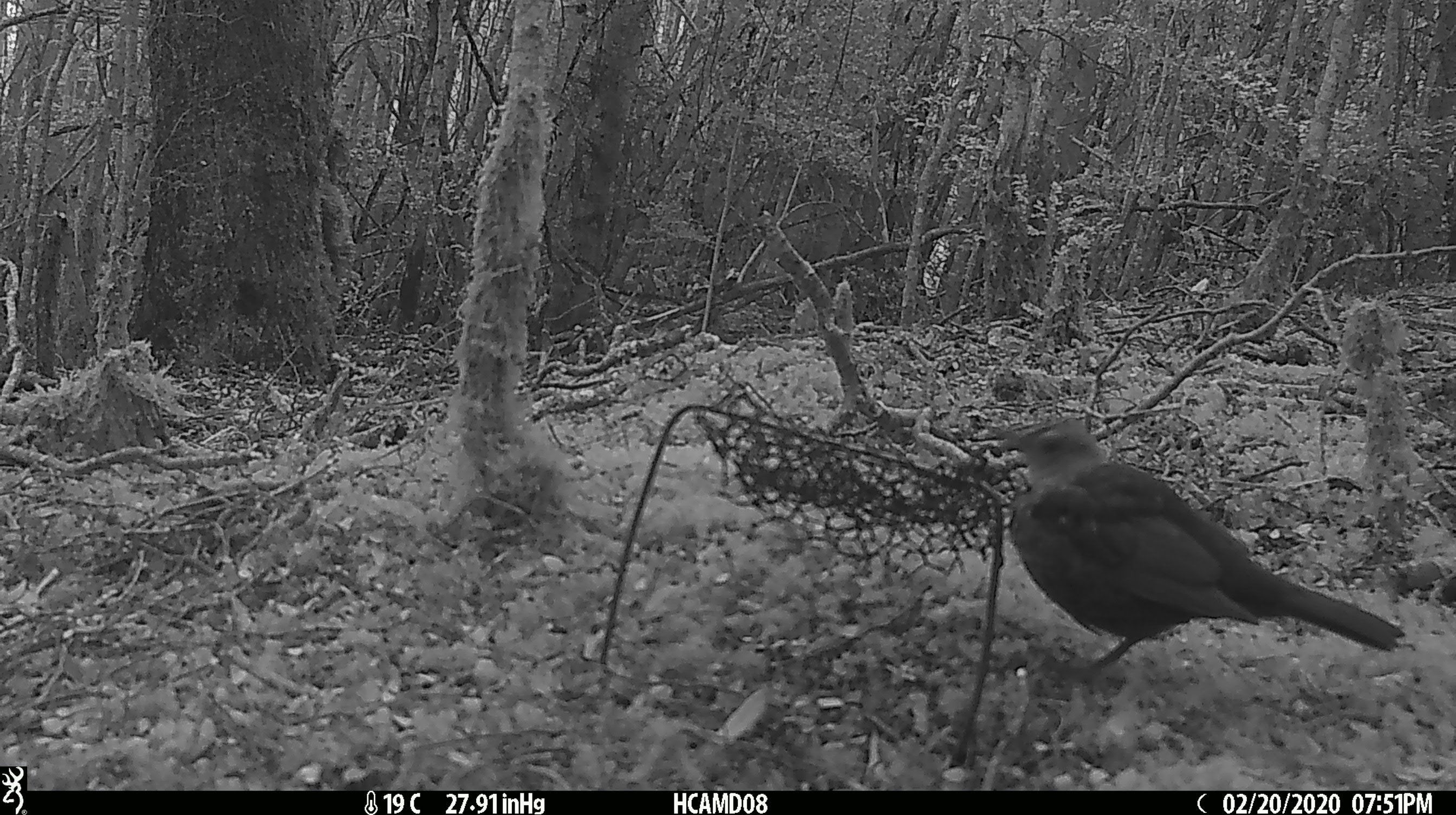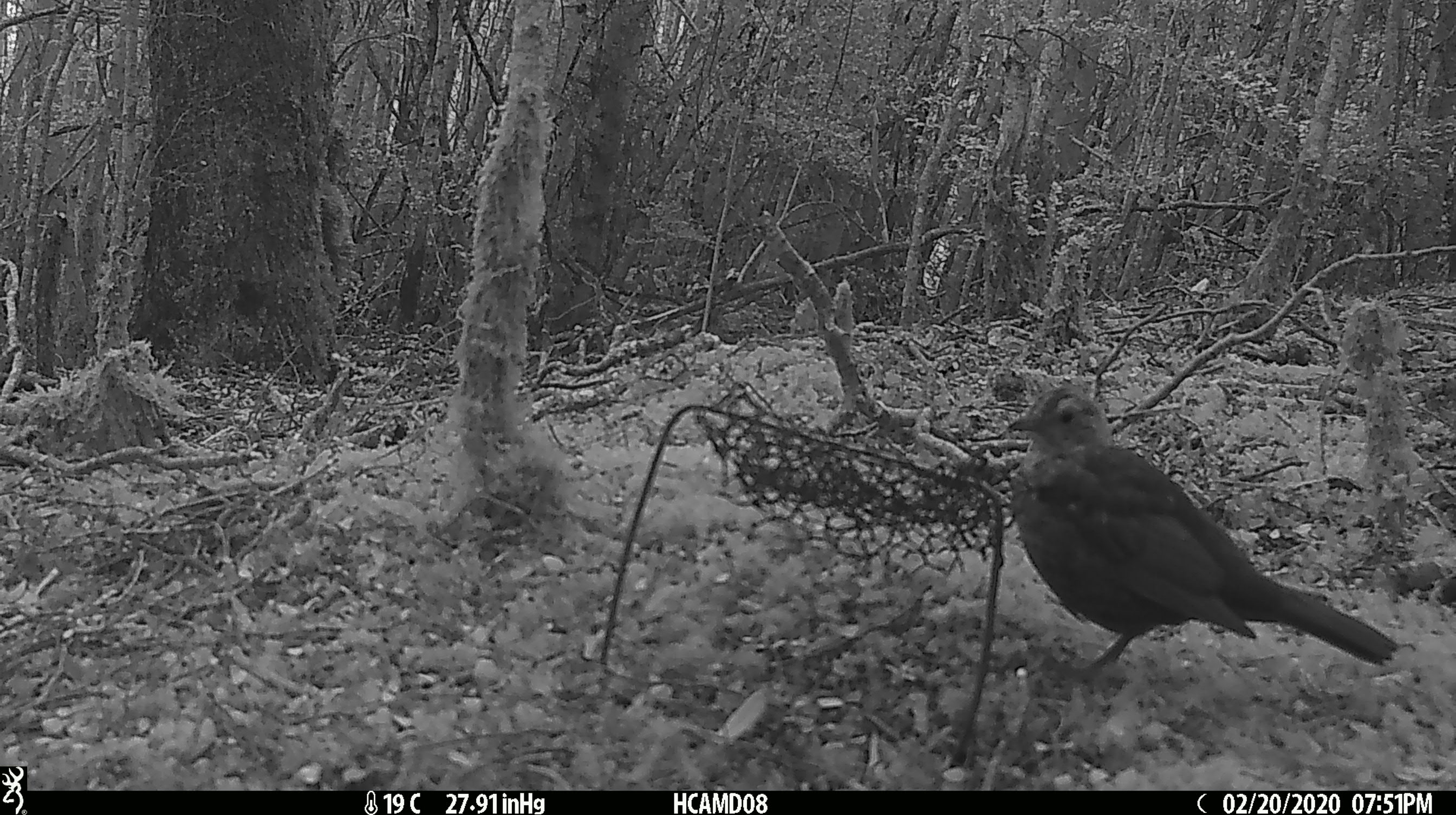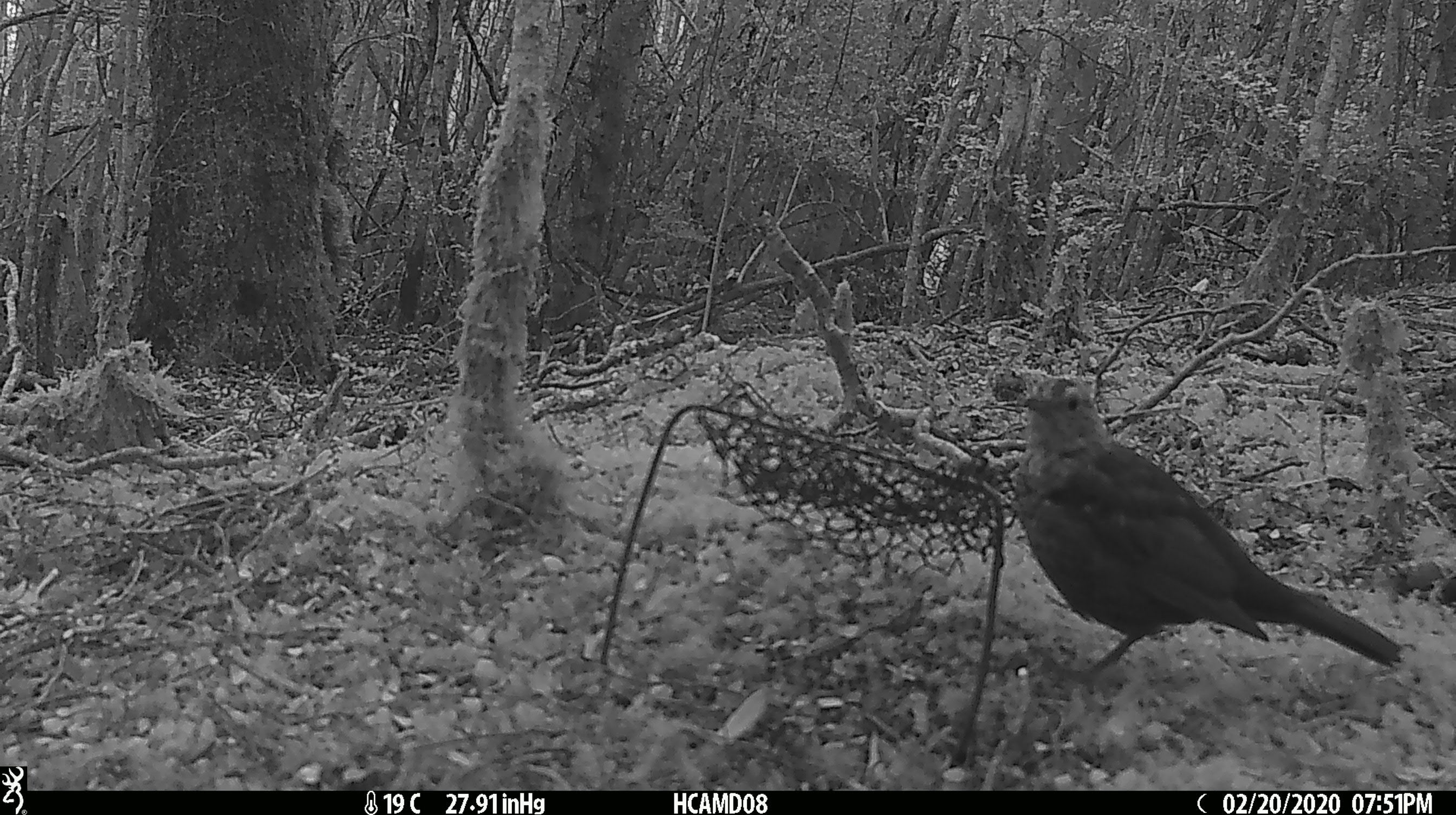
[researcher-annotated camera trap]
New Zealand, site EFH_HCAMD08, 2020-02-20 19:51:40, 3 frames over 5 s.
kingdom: Animalia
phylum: Chordata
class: Aves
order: Passeriformes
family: Turdidae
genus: Turdus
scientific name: Turdus merula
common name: eurasian blackbird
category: blackbird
Blackbird (eurasian blackbird) (Turdus merula).